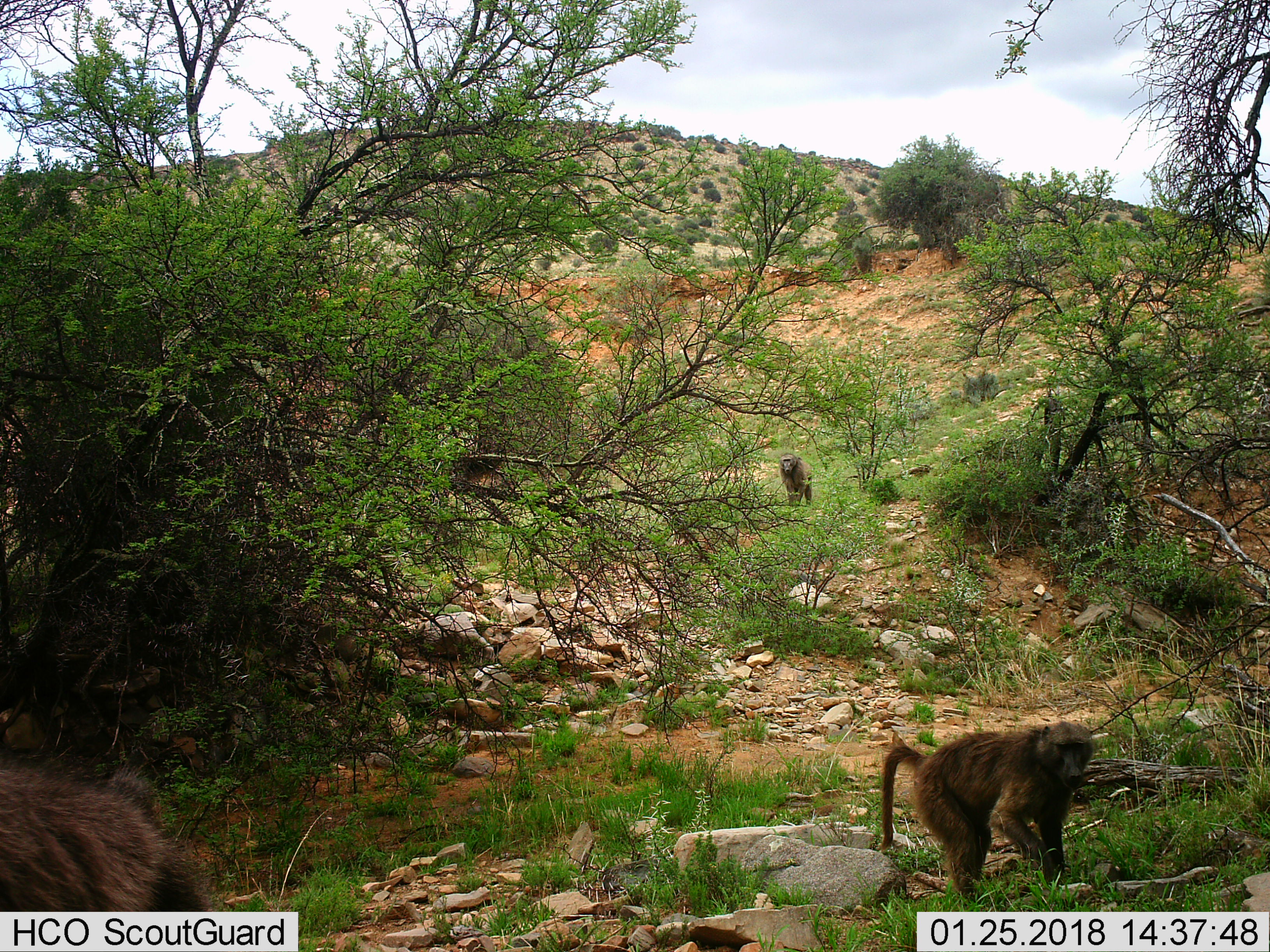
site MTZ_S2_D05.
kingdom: Animalia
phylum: Chordata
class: Mammalia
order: Primates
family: Cercopithecidae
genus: Papio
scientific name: Papio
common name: baboon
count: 3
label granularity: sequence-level